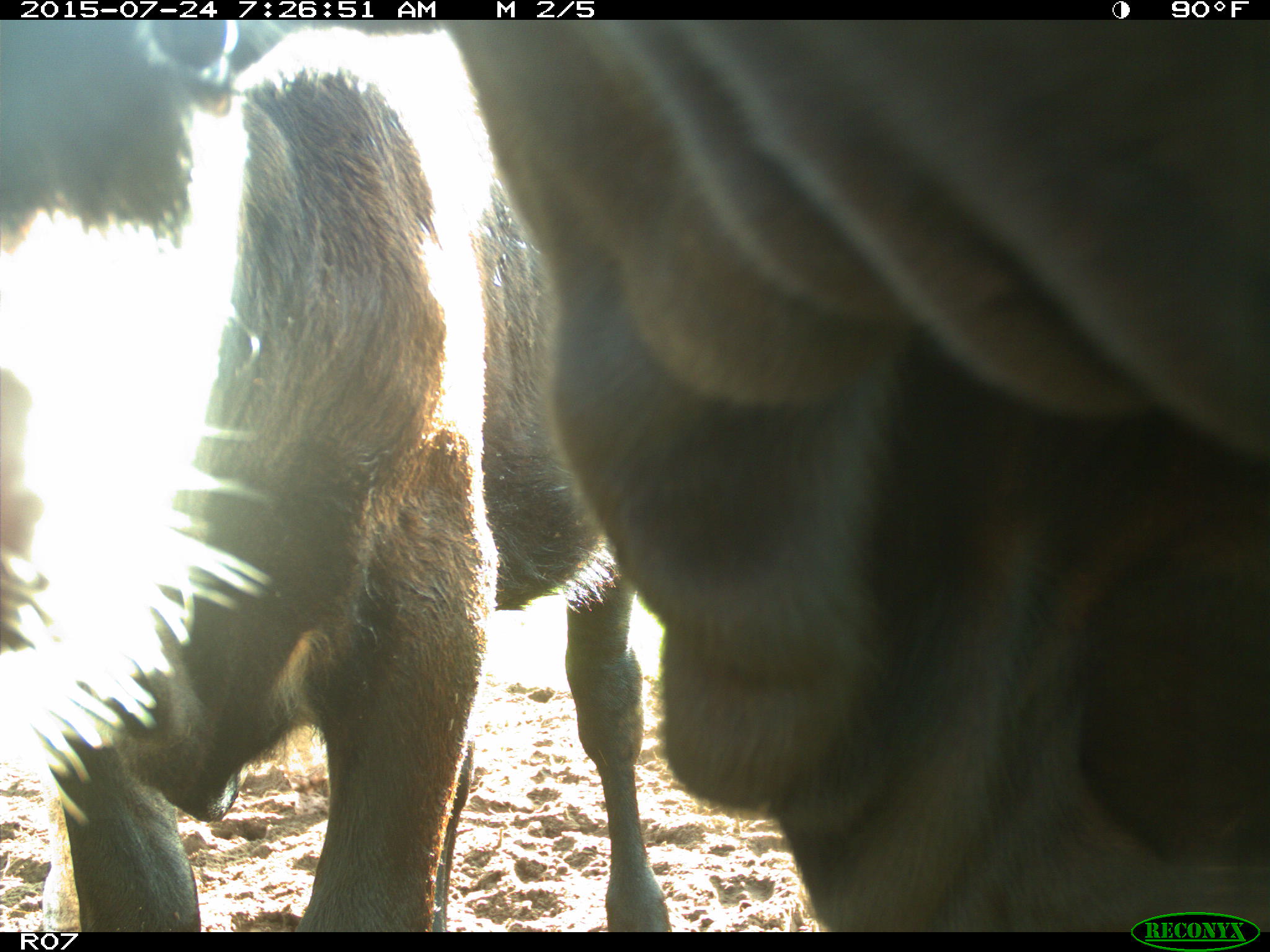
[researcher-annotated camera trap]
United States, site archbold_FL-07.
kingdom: Animalia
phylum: Chordata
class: Mammalia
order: Artiodactyla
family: Bovidae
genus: Bos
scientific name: Bos taurus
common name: domestic cow